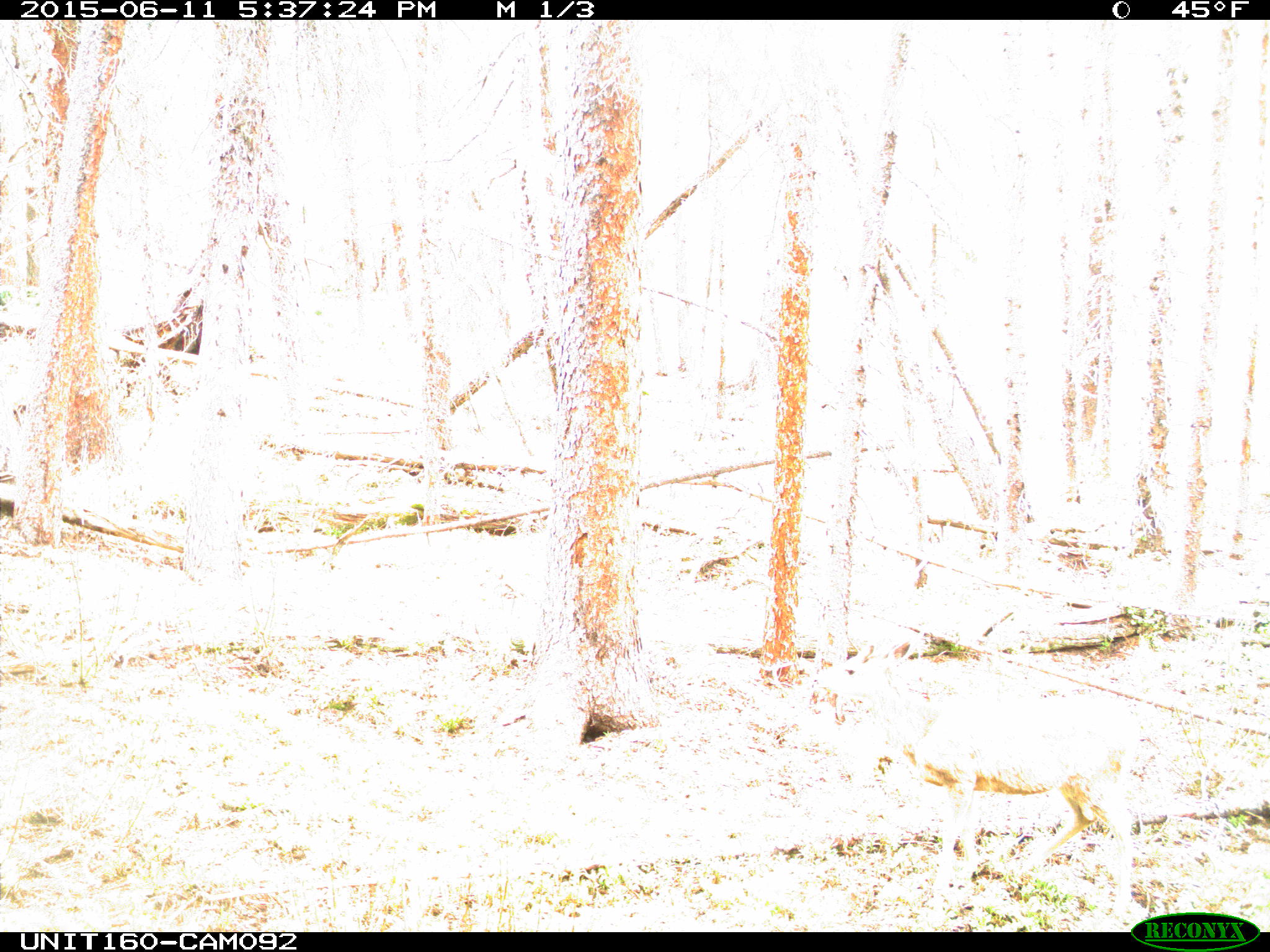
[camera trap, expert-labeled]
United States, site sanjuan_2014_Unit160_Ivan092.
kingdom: Animalia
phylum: Chordata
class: Mammalia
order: Artiodactyla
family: Cervidae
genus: Odocoileus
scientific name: Odocoileus hemionus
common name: mule deer